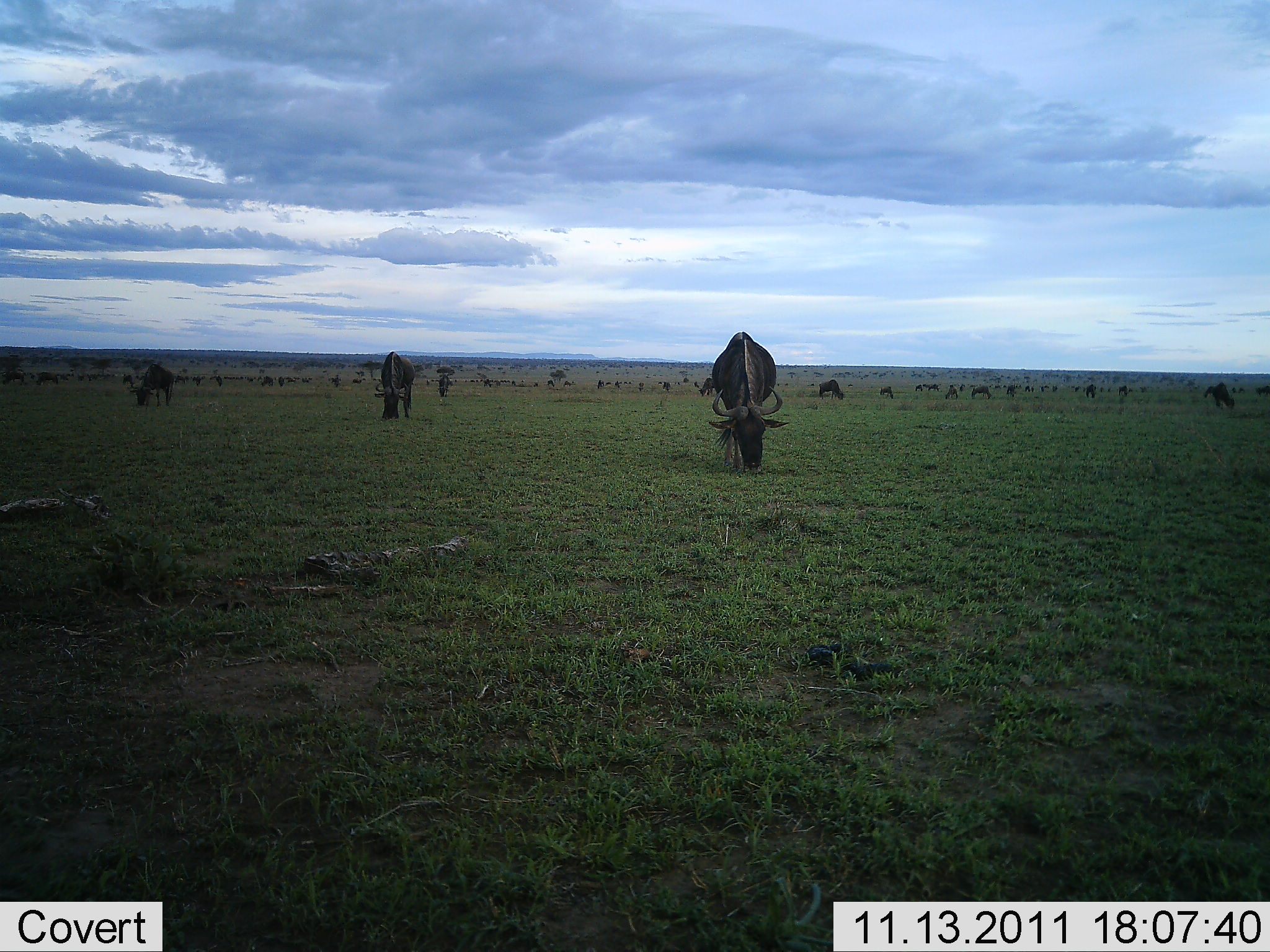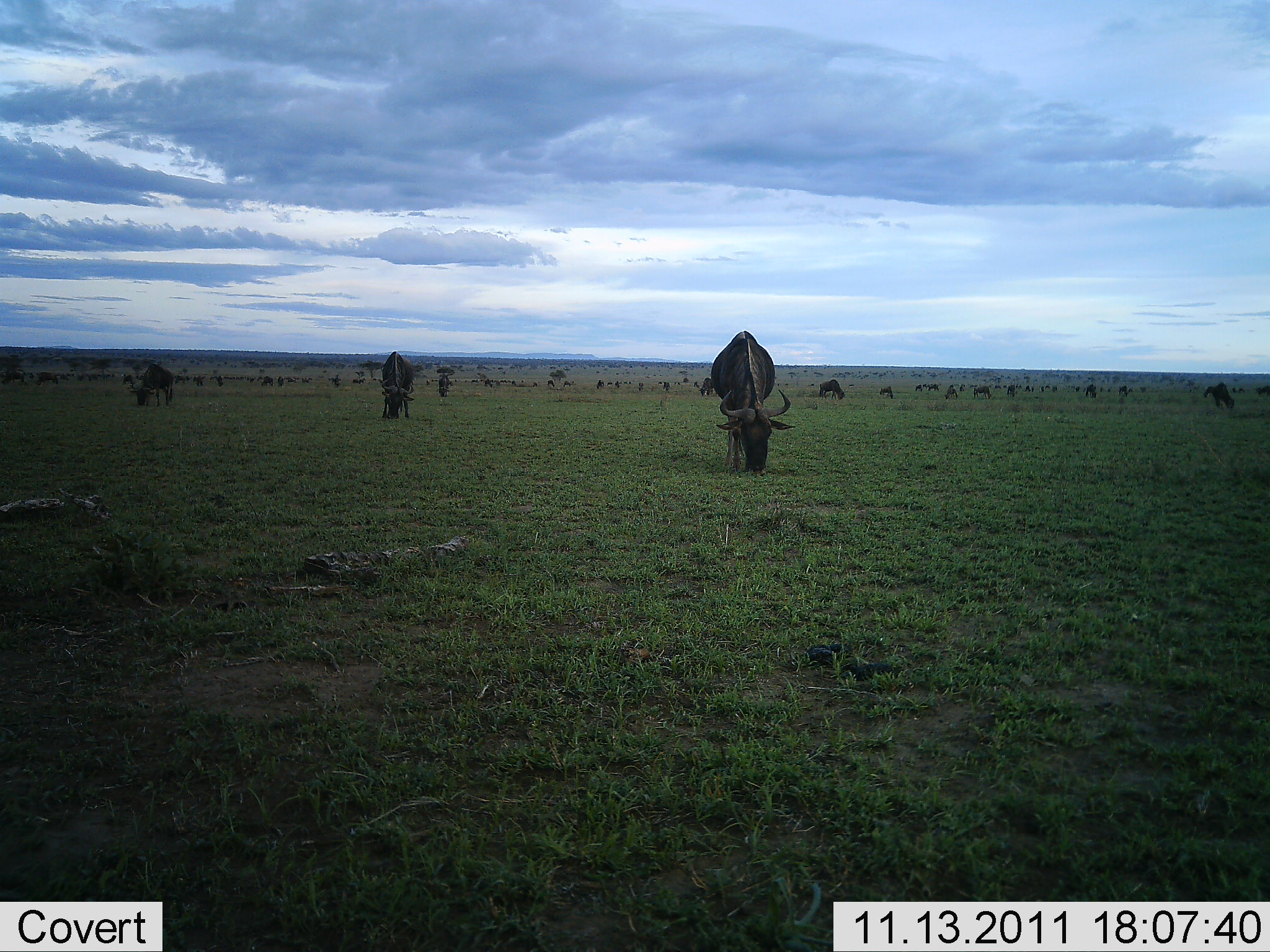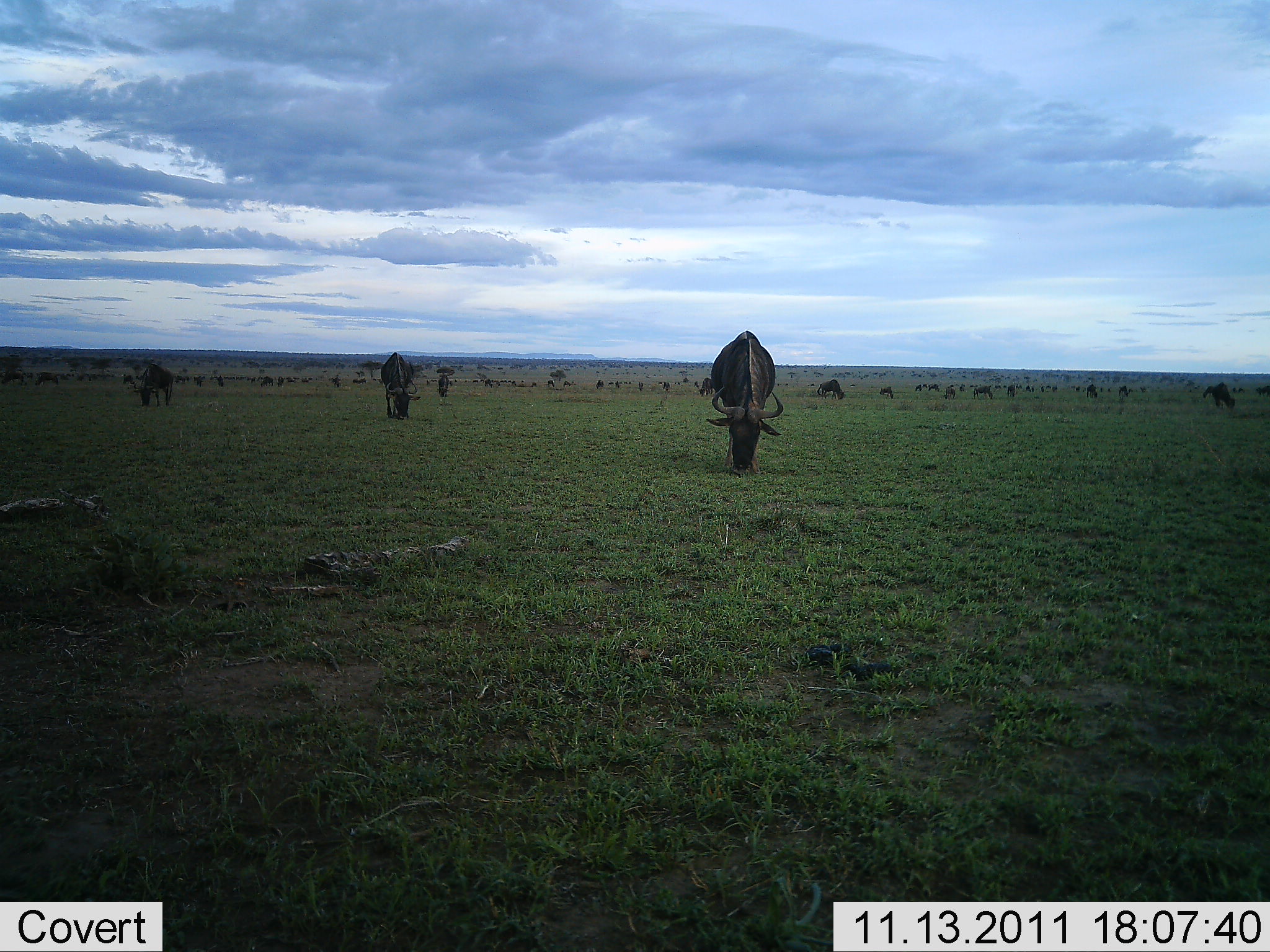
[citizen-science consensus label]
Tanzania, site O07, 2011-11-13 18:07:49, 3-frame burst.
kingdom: Animalia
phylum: Chordata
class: Mammalia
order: Artiodactyla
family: Bovidae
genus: Connochaetes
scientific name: Connochaetes taurinus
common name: blue wildebeest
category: wildebeest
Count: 11-50.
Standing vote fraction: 46%.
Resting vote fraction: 0%.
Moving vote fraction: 0%.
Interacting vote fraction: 0%.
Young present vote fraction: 0%.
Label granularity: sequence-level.